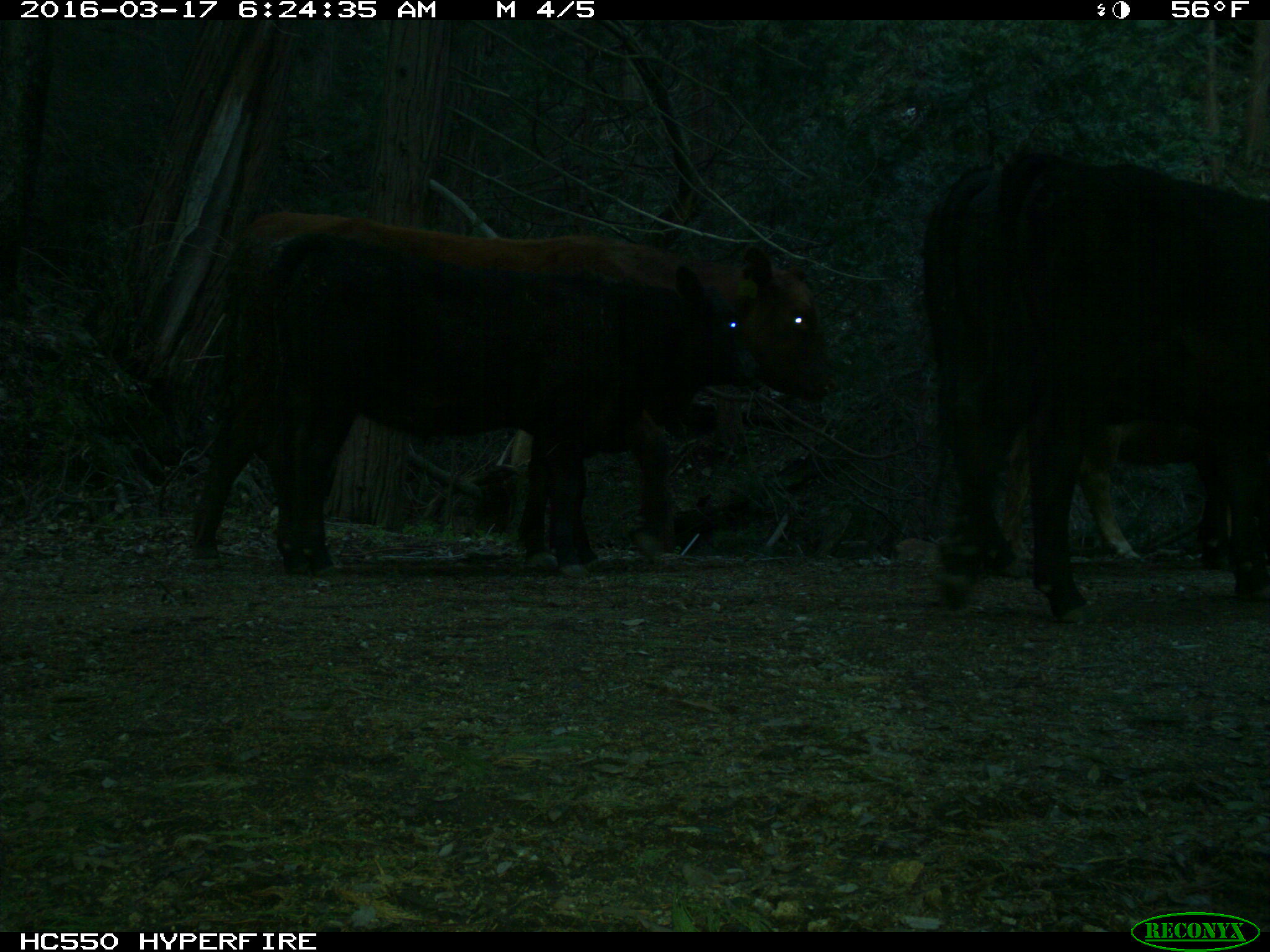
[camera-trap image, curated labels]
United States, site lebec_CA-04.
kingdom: Animalia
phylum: Chordata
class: Mammalia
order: Artiodactyla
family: Bovidae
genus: Bos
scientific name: Bos taurus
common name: domestic cow